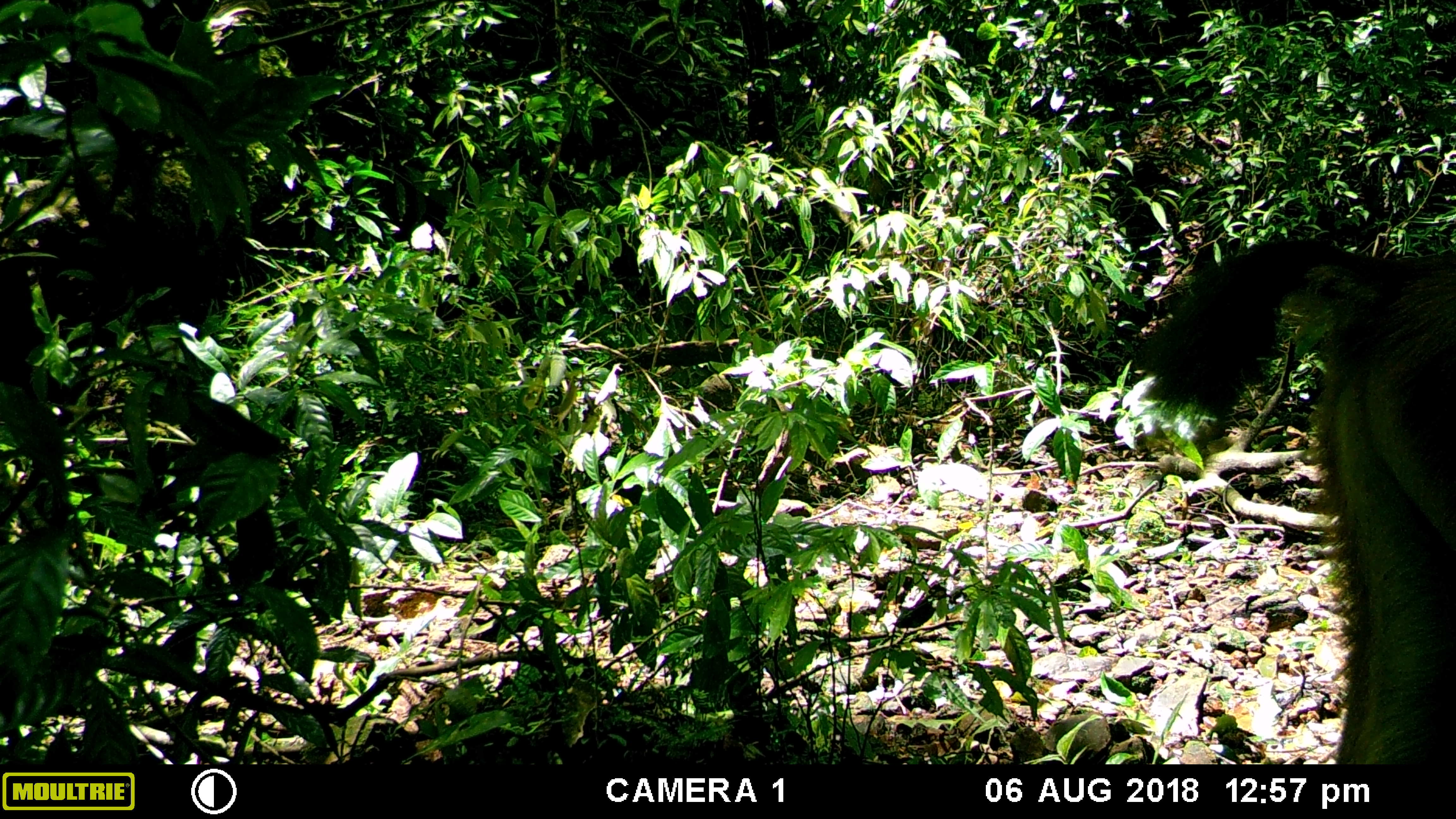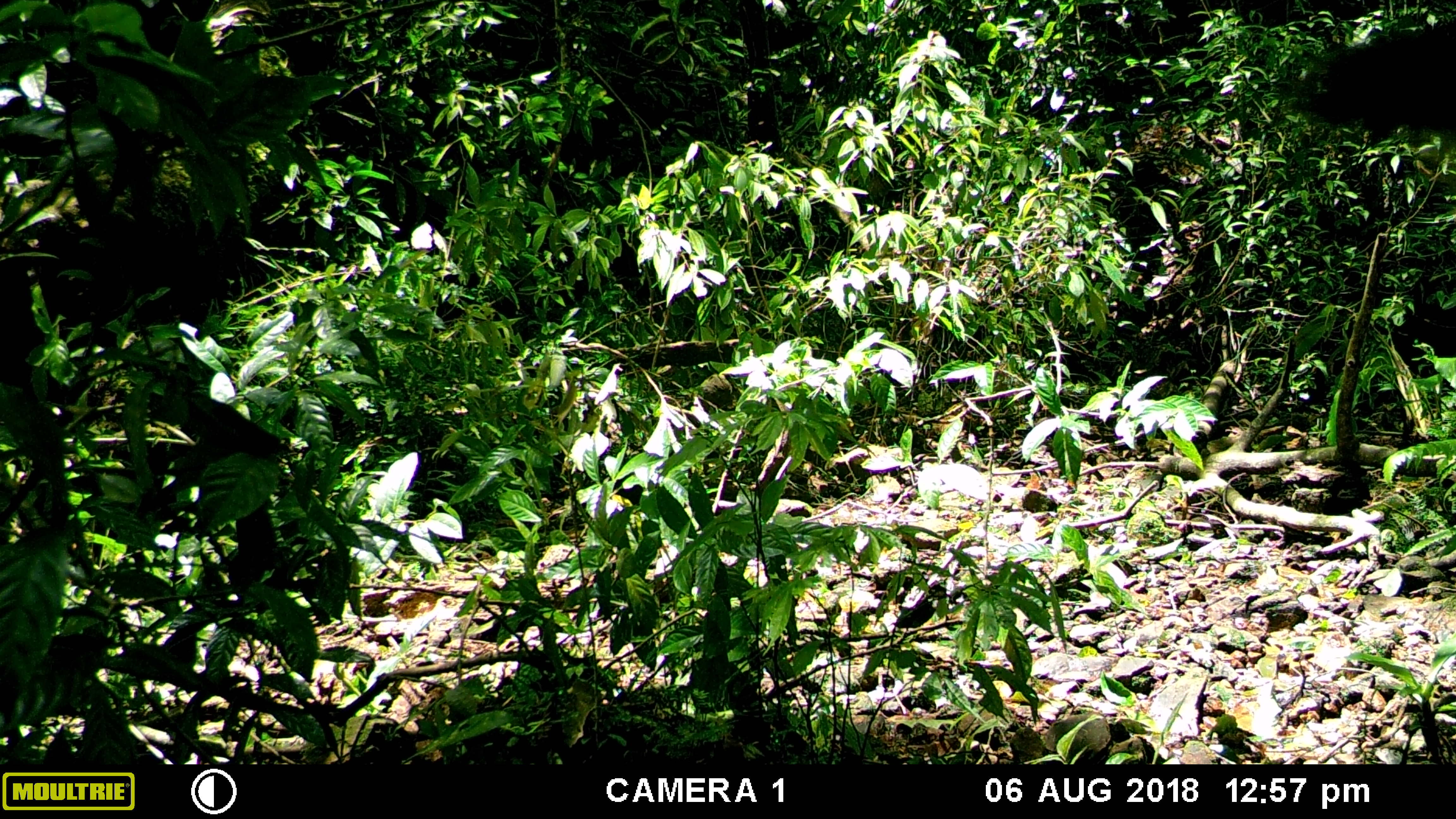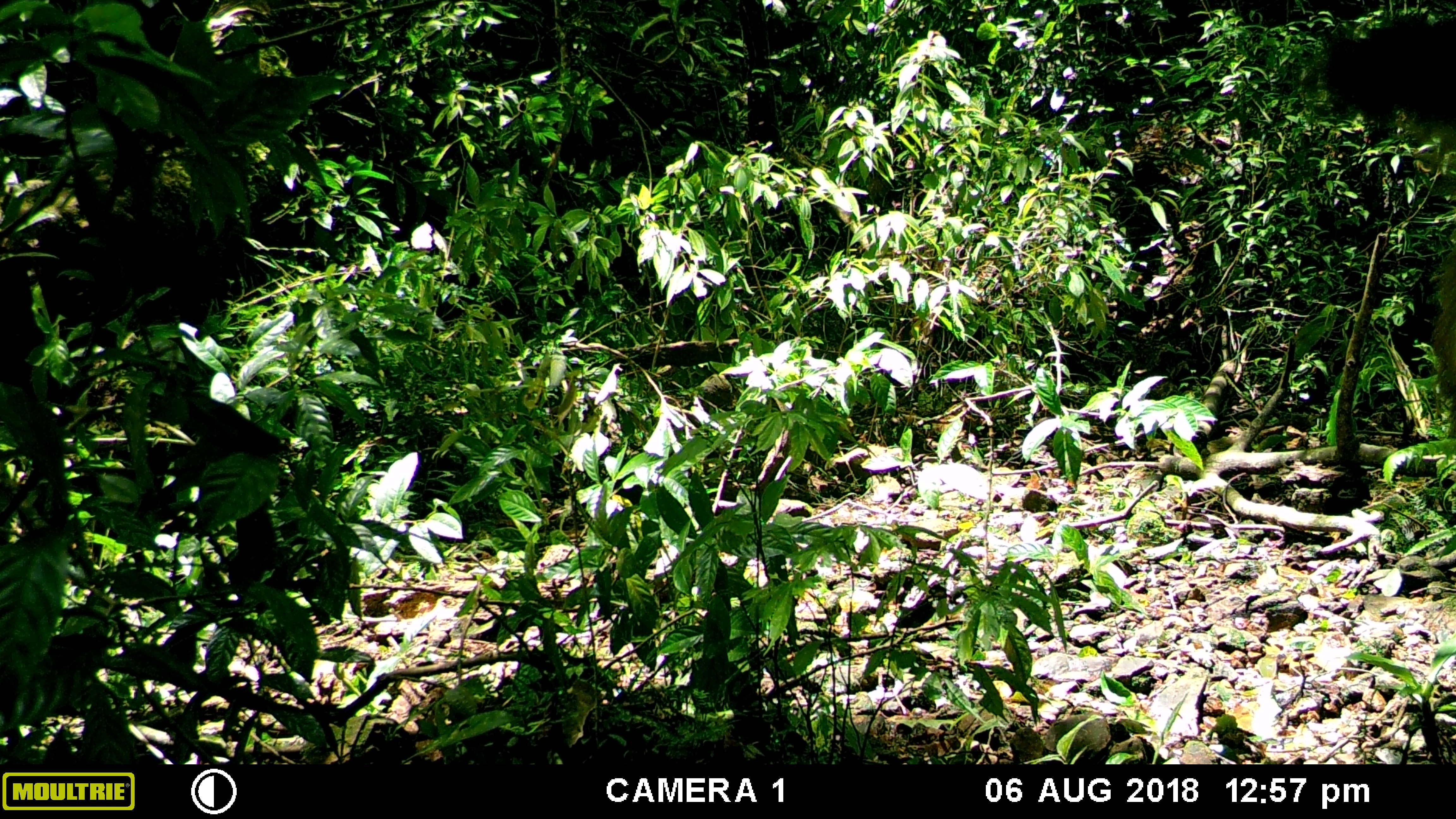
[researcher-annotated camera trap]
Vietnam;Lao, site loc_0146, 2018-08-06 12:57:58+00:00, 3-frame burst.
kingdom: Animalia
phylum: Chordata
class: Mammalia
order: Artiodactyla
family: Cervidae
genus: Rusa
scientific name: Rusa unicolor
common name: sambar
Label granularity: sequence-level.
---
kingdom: Animalia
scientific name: Animalia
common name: animal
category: unidentified animal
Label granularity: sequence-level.